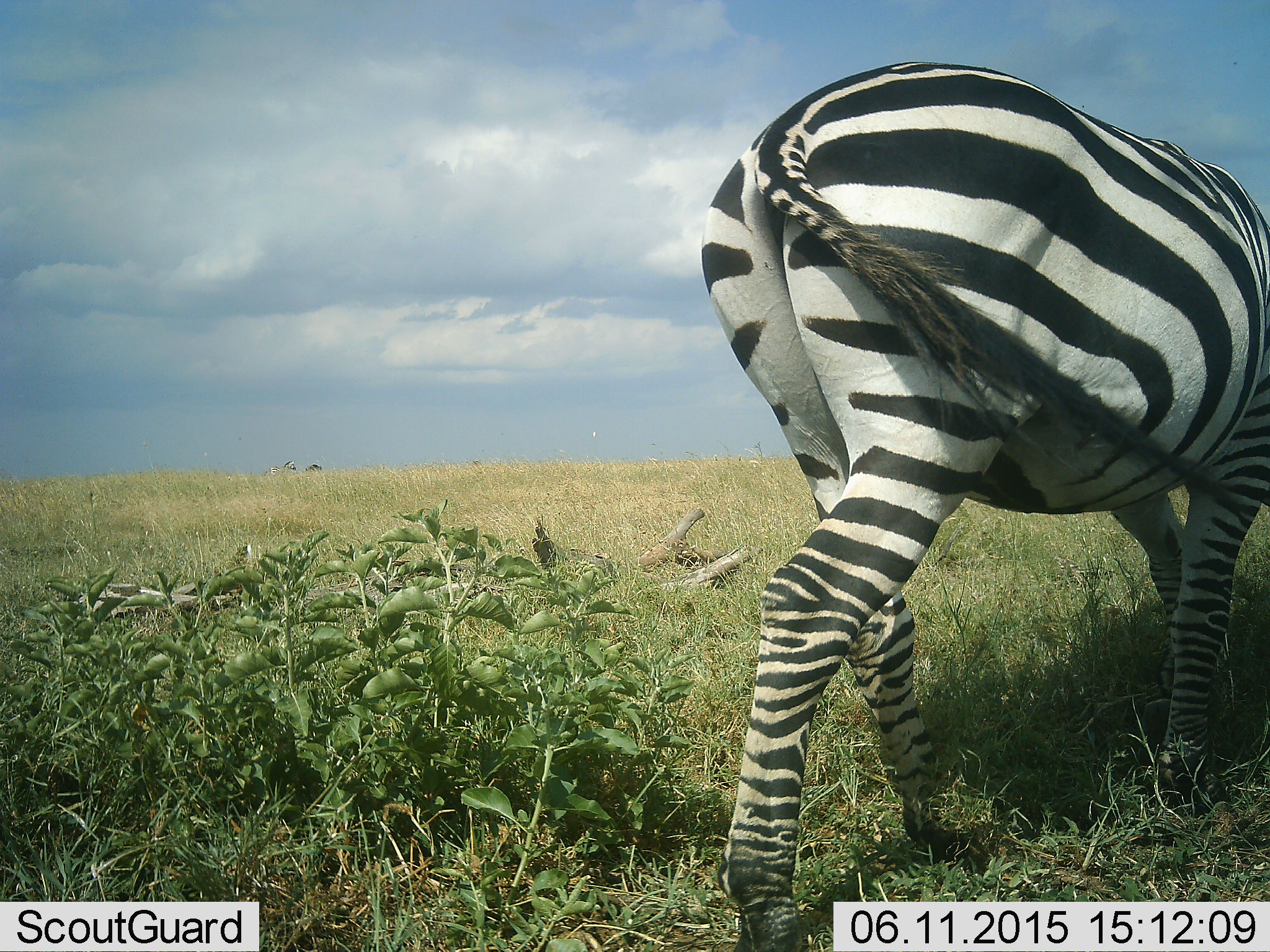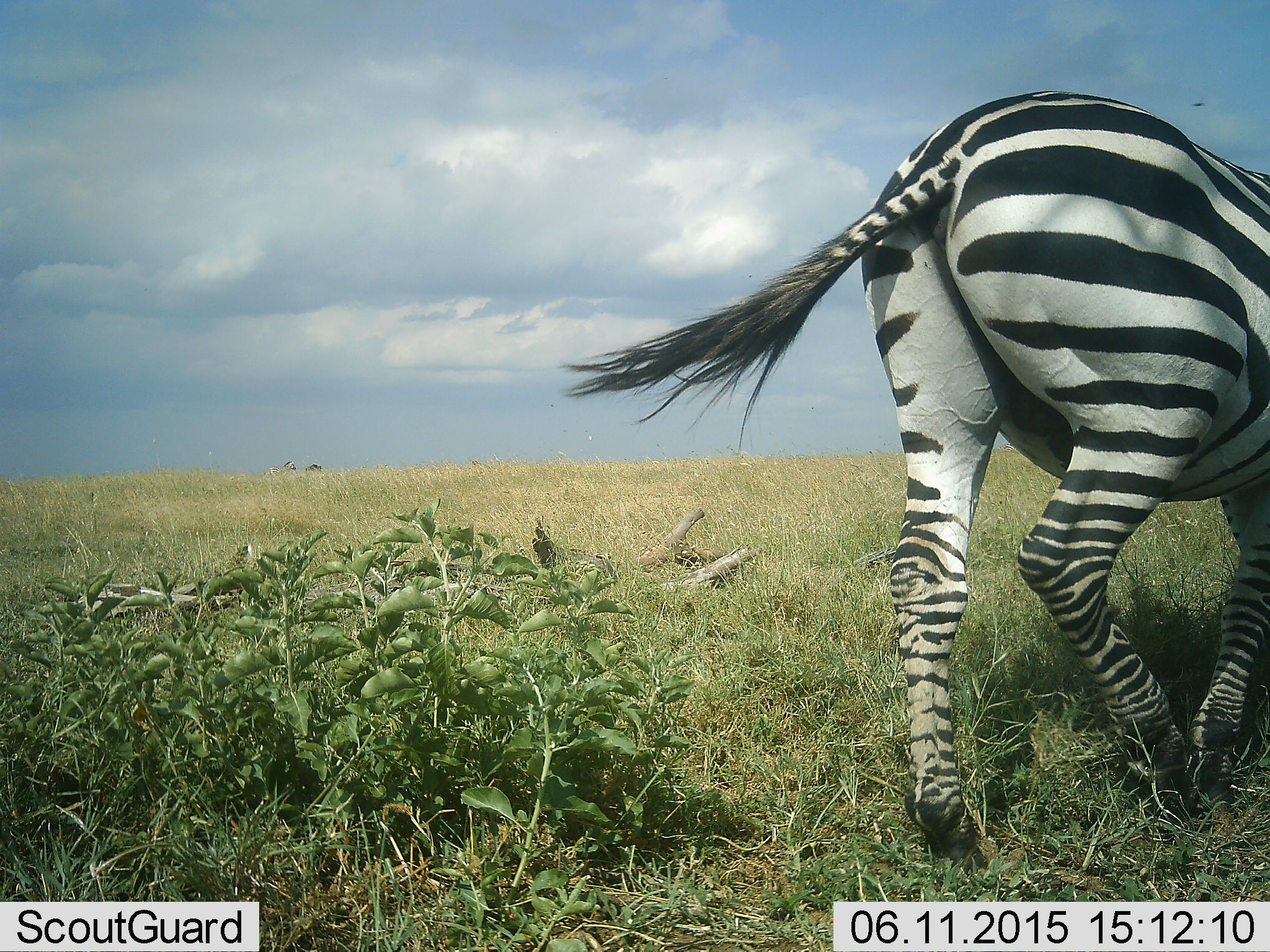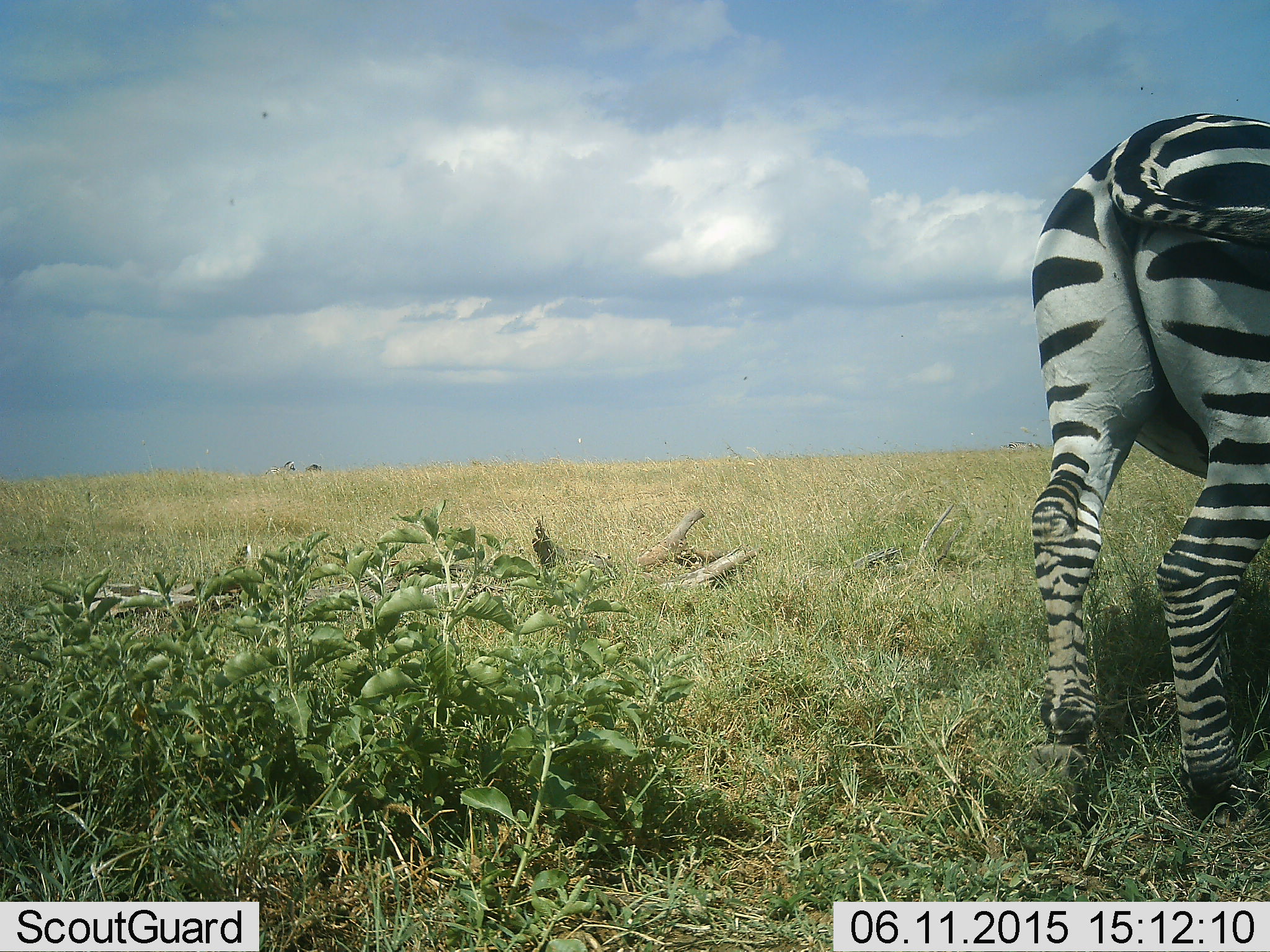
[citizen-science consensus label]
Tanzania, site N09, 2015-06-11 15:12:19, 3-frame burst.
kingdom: Animalia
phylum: Chordata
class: Mammalia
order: Perissodactyla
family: Equidae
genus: Equus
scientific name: Equus quagga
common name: plains zebra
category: zebra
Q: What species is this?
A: Zebra (plains zebra) (Equus quagga).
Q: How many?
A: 1.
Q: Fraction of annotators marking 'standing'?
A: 0%.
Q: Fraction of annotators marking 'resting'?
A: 0%.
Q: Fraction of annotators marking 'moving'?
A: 100%.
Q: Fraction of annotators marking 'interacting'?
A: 0%.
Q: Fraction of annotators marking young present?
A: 0%.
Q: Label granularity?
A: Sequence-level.